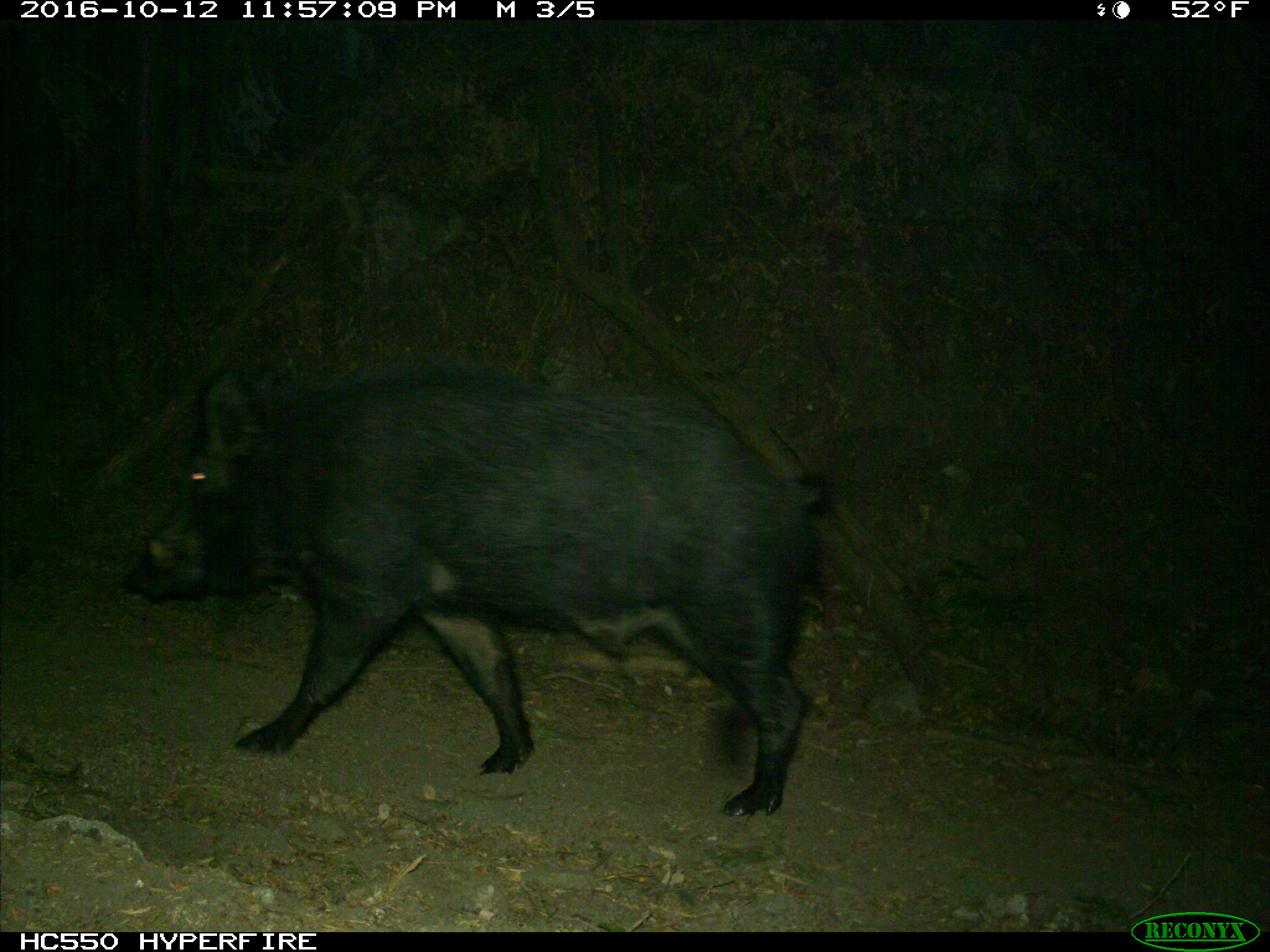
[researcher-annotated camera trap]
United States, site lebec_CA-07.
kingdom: Animalia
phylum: Chordata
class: Mammalia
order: Artiodactyla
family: Suidae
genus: Sus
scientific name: Sus scrofa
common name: wild boar